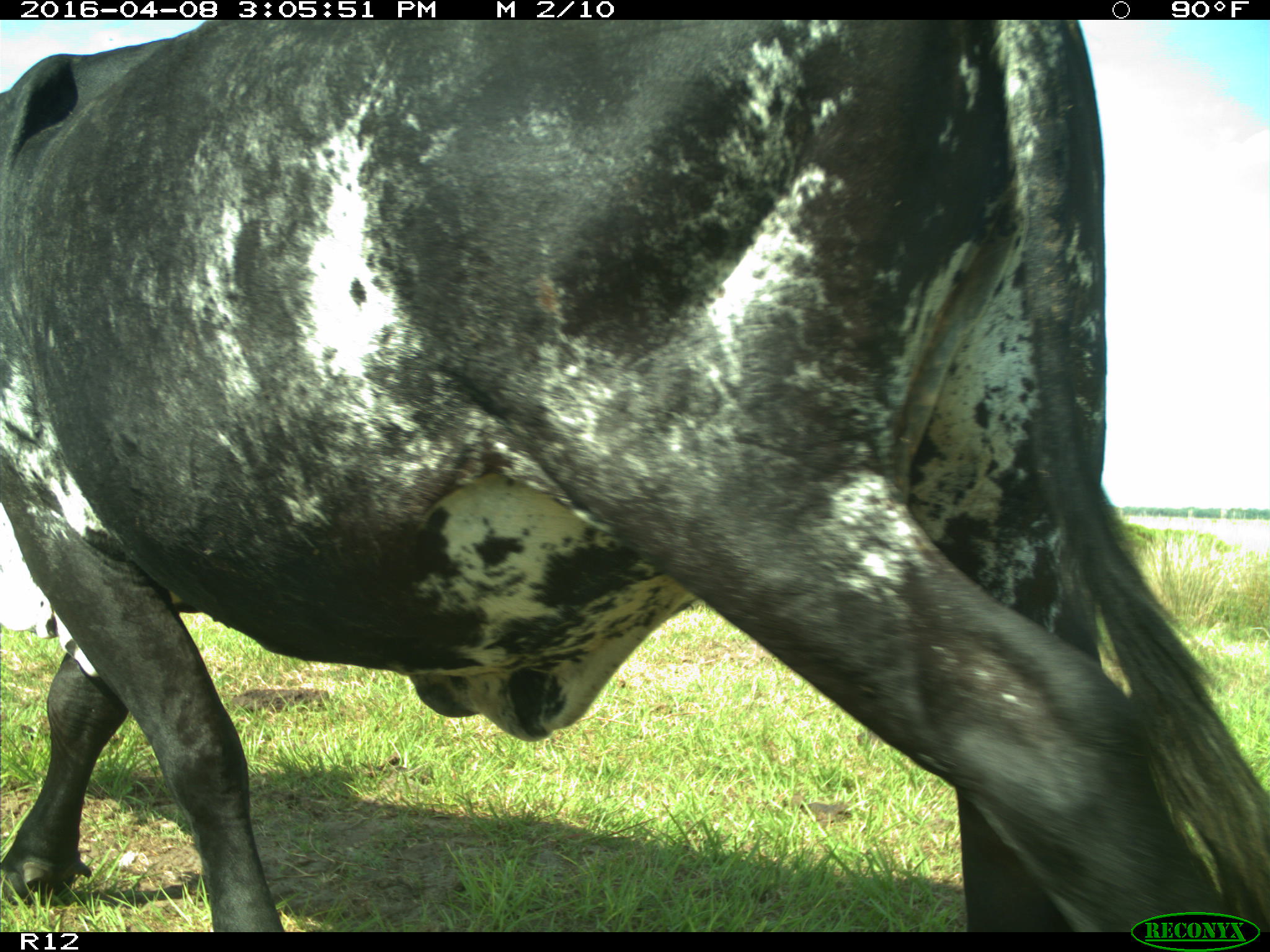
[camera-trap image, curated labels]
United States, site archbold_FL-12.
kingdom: Animalia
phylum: Chordata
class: Mammalia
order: Artiodactyla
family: Bovidae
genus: Bos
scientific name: Bos taurus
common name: domestic cow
Bos taurus (domestic cow).